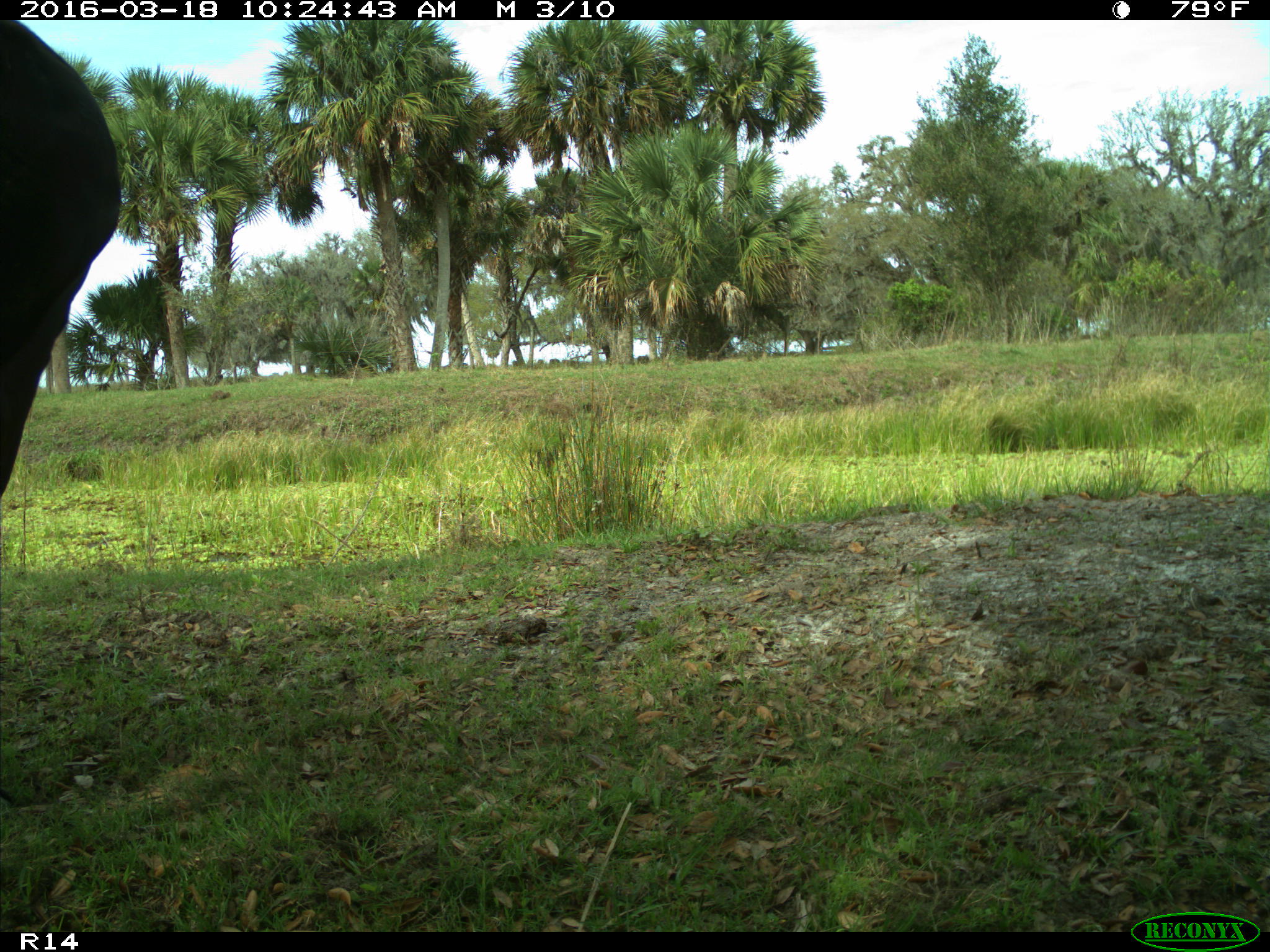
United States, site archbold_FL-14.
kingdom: Animalia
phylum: Chordata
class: Mammalia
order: Artiodactyla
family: Bovidae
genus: Bos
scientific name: Bos taurus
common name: domestic cow